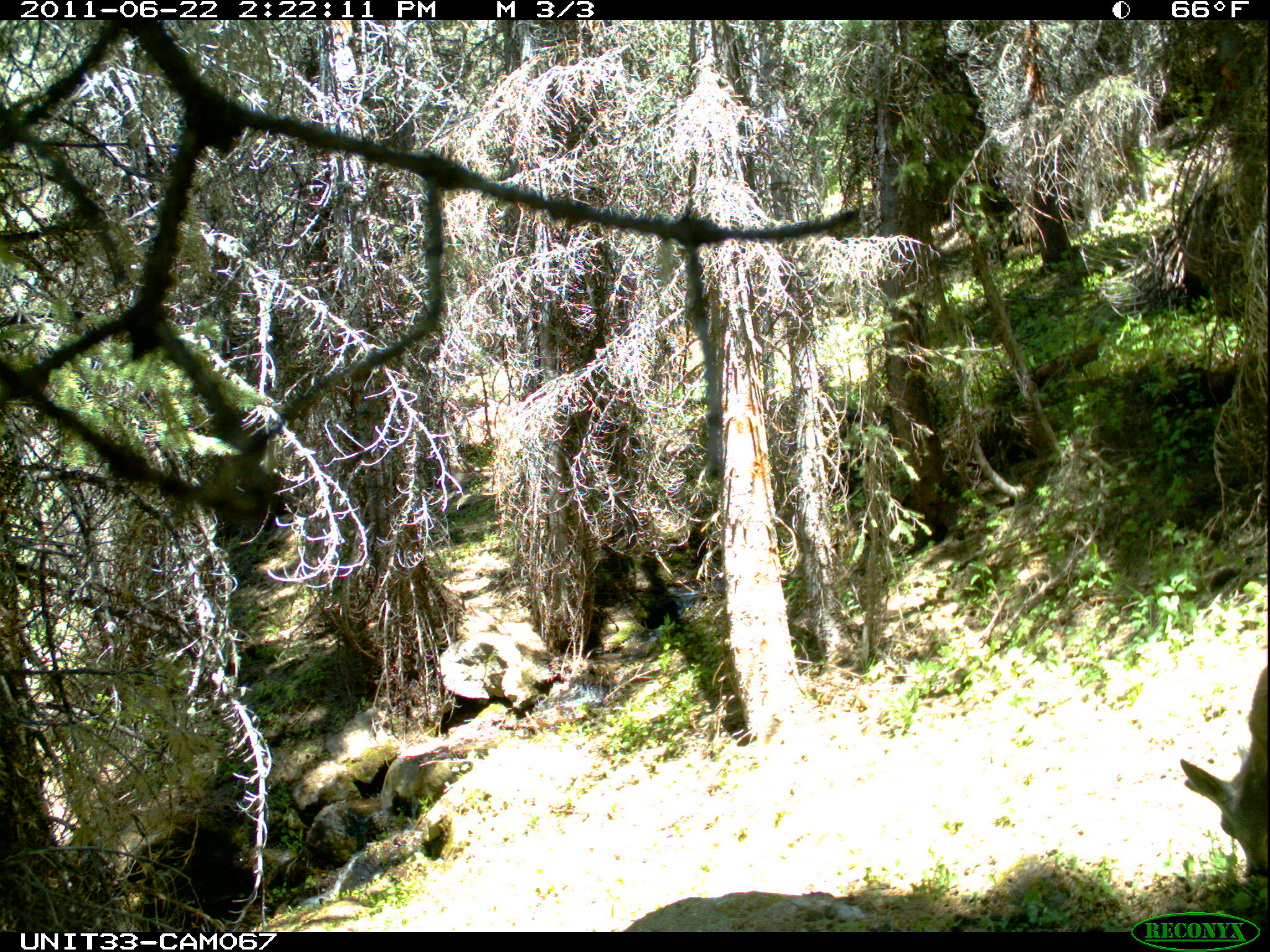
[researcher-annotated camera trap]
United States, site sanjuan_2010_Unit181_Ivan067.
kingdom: Animalia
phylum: Chordata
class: Mammalia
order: Artiodactyla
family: Cervidae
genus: Odocoileus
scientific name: Odocoileus hemionus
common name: mule deer